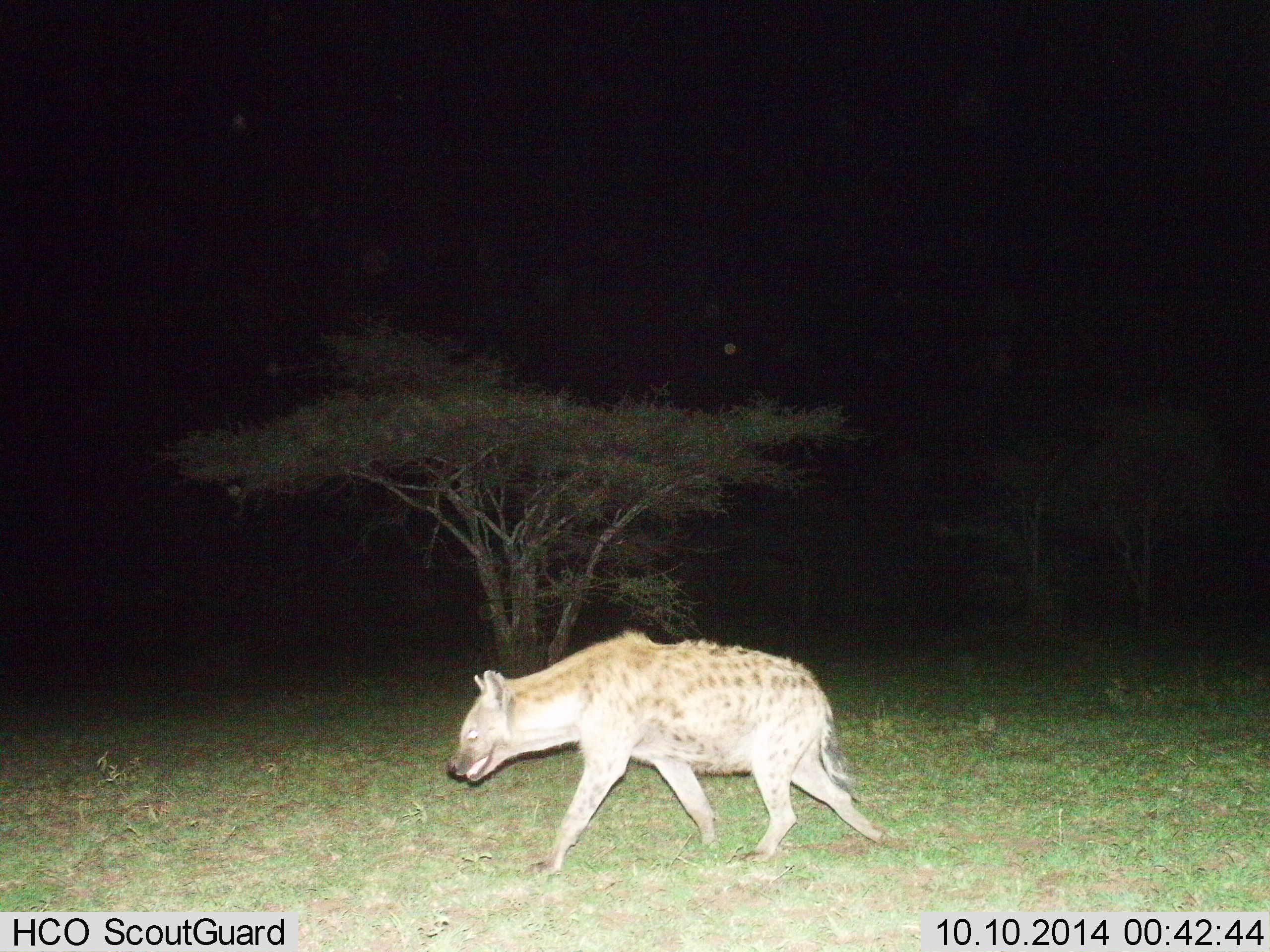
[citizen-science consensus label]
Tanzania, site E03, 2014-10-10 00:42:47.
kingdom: Animalia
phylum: Chordata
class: Mammalia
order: Carnivora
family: Hyaenidae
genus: Crocuta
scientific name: Crocuta crocuta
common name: spotted hyena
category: hyenaspotted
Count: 1.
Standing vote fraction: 0%.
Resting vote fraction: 0%.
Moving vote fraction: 100%.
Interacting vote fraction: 0%.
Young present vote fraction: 0%.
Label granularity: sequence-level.